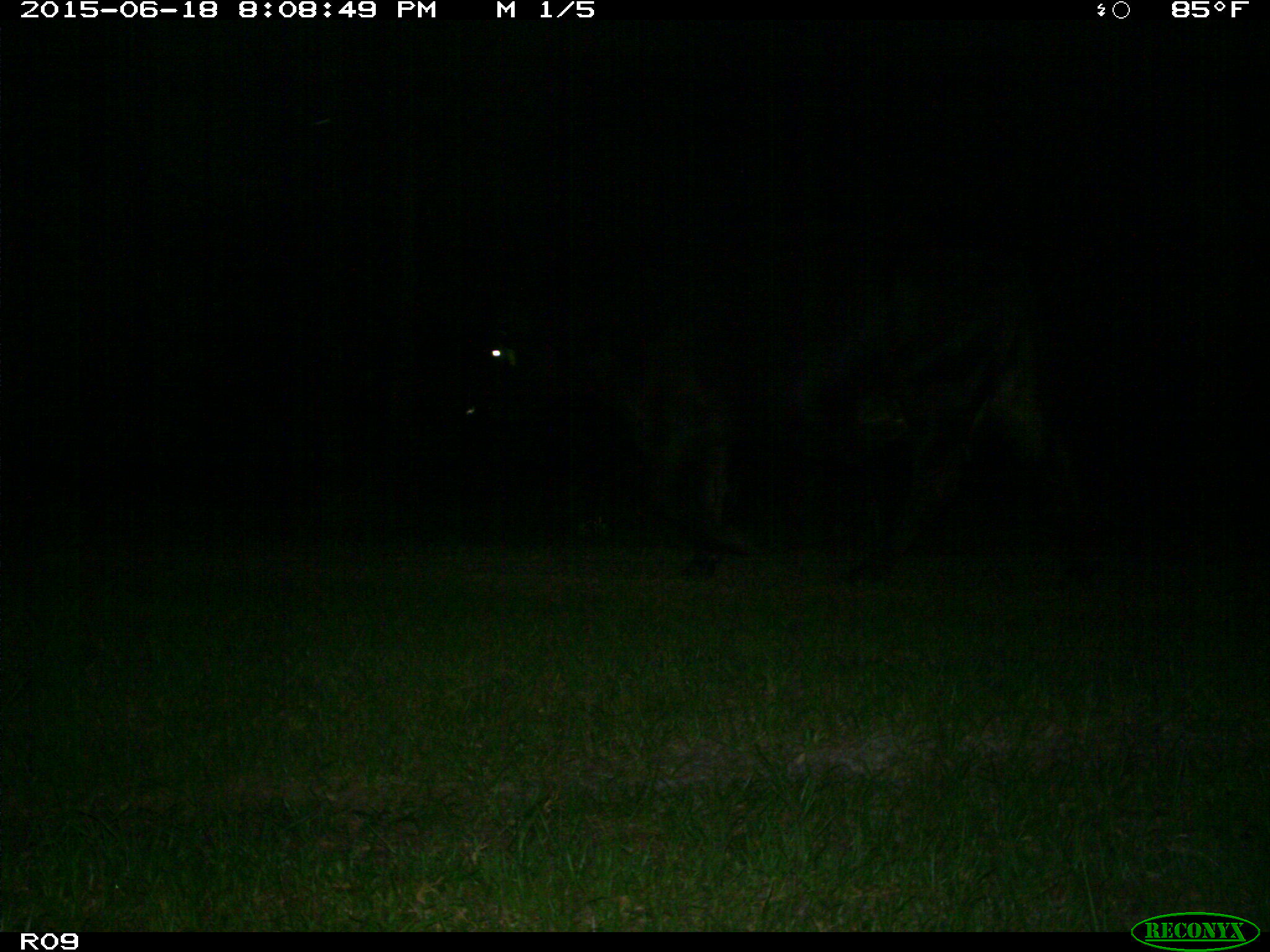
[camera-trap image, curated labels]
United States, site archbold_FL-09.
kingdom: Animalia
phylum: Chordata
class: Mammalia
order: Artiodactyla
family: Bovidae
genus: Bos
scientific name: Bos taurus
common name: domestic cow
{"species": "Bos taurus (domestic cow)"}